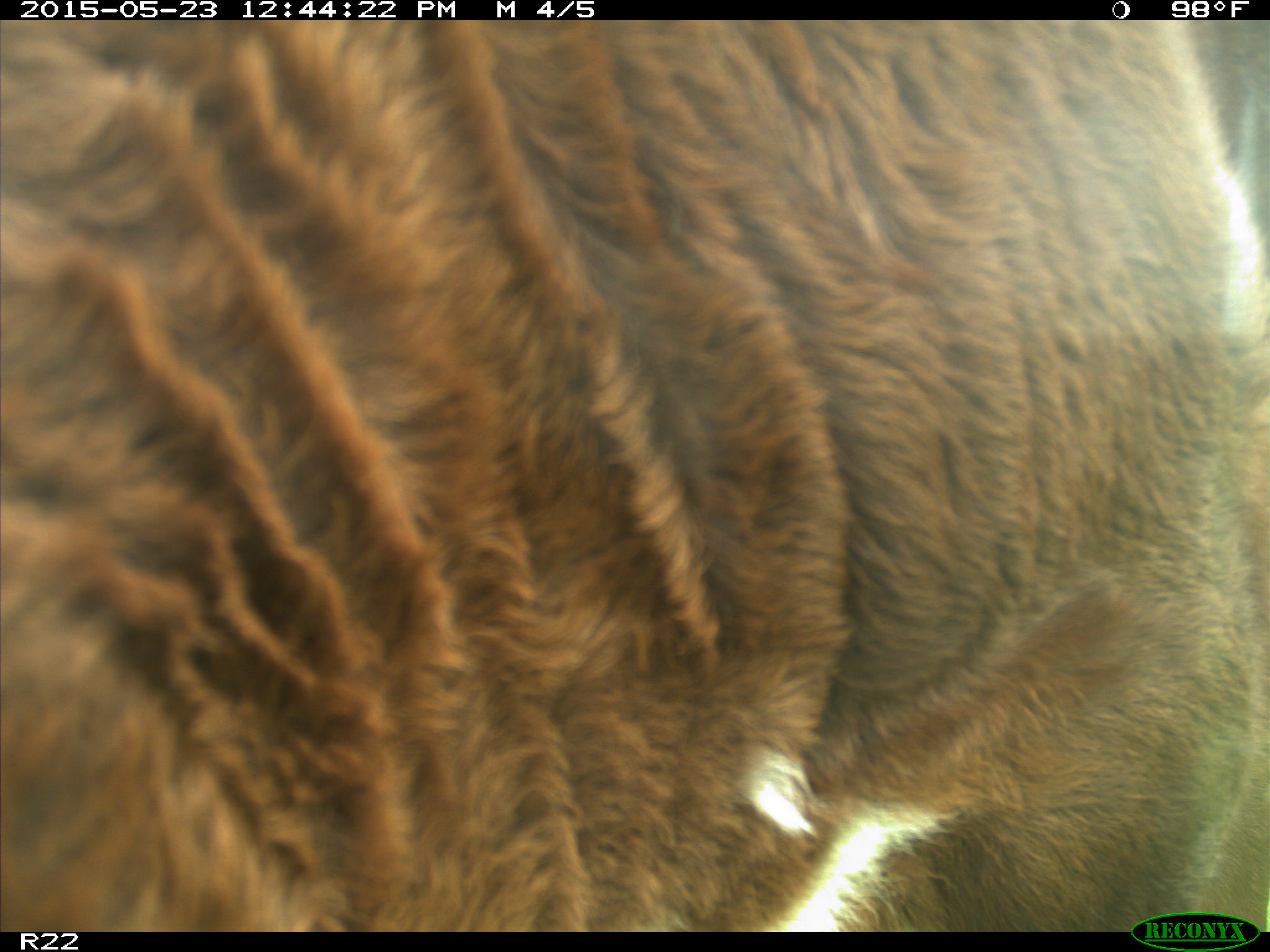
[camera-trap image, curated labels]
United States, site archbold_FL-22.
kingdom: Animalia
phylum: Chordata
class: Mammalia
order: Artiodactyla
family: Bovidae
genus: Bos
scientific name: Bos taurus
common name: domestic cow